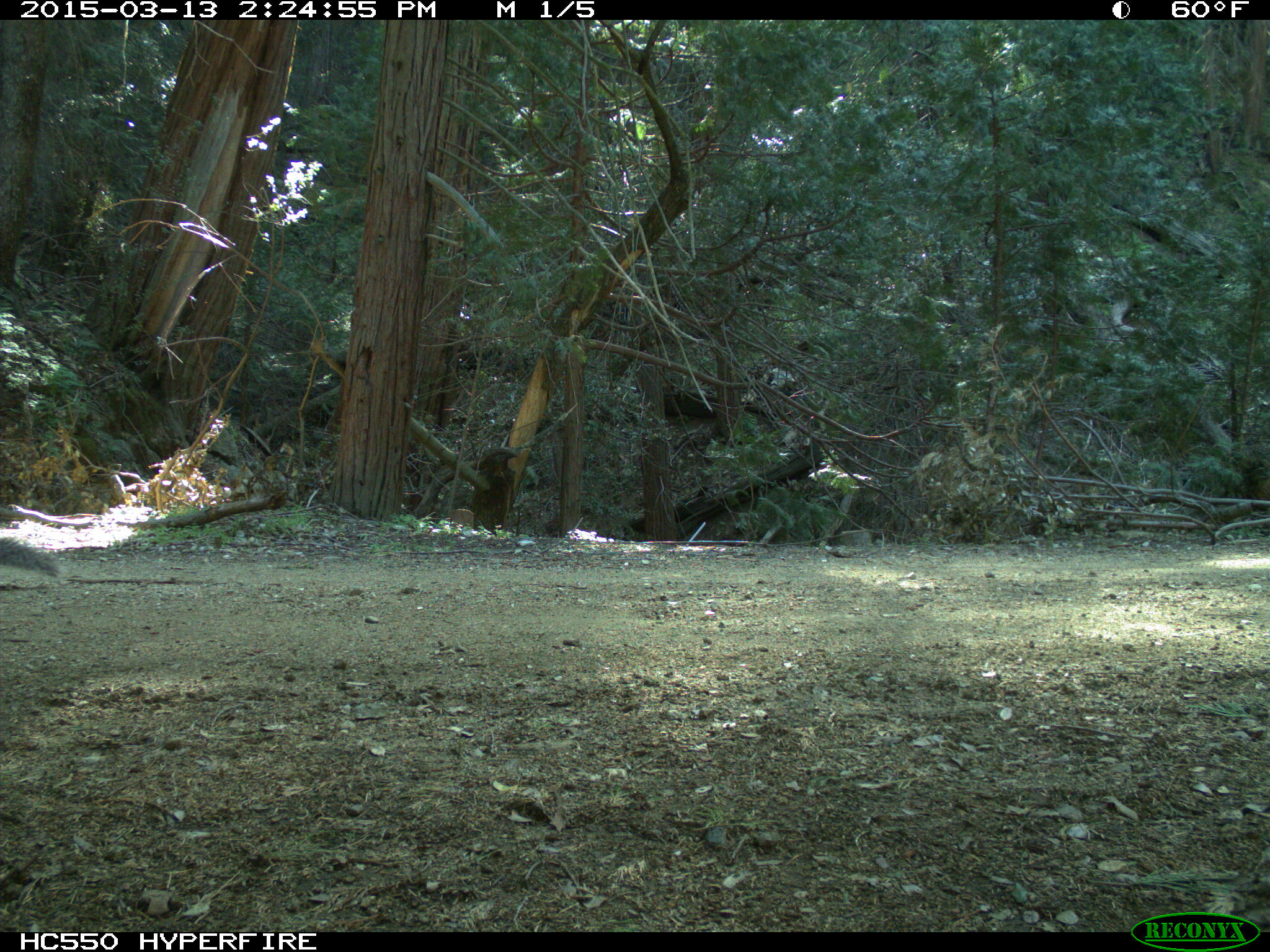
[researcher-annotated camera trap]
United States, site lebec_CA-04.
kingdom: Animalia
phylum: Chordata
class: Mammalia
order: Rodentia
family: Sciuridae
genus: Sciurus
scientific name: Sciurus carolinensis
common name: eastern gray squirrel